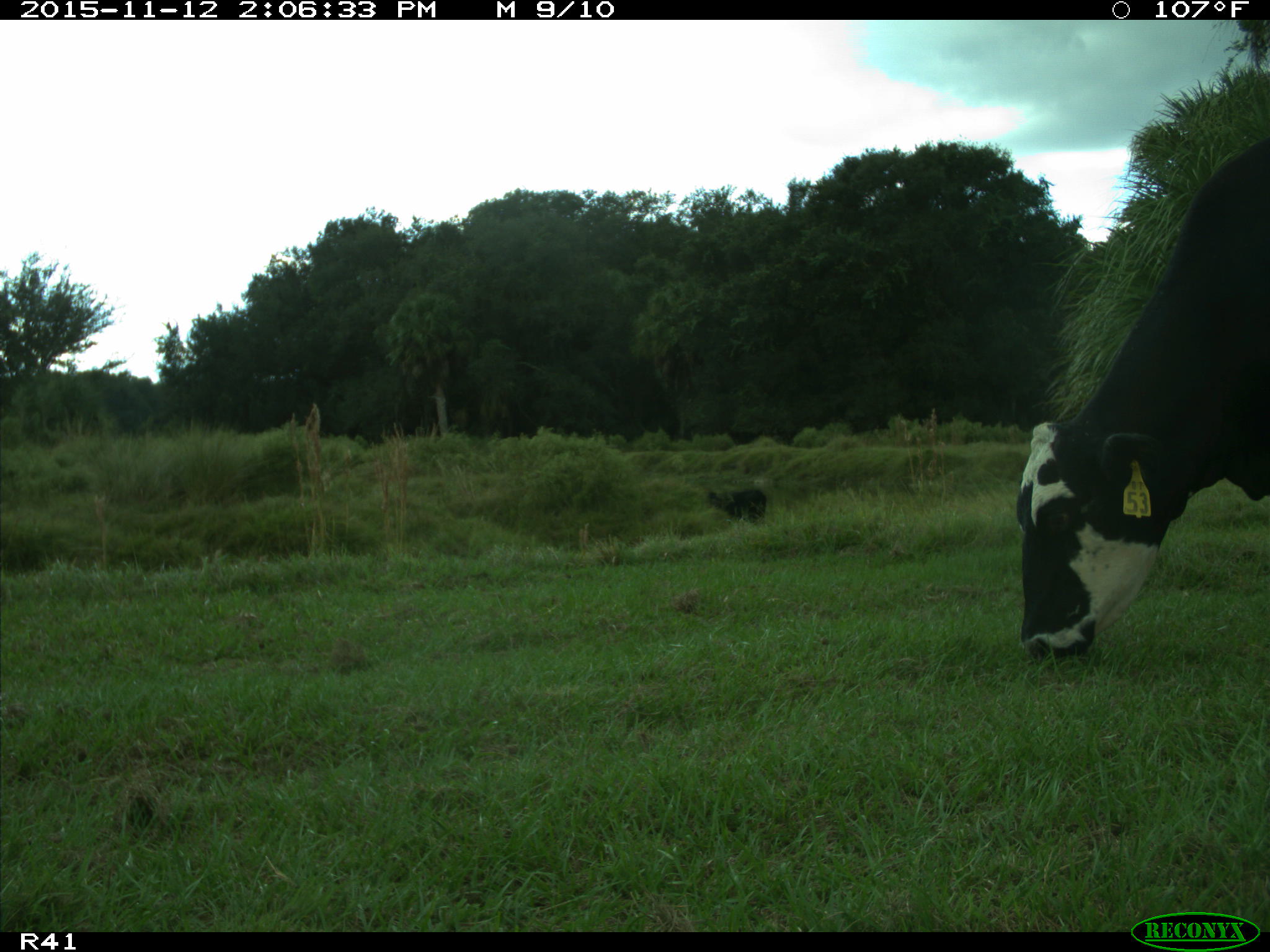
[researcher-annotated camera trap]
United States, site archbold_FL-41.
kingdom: Animalia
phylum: Chordata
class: Mammalia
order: Artiodactyla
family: Bovidae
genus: Bos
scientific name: Bos taurus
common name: domestic cow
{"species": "Bos taurus (domestic cow)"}